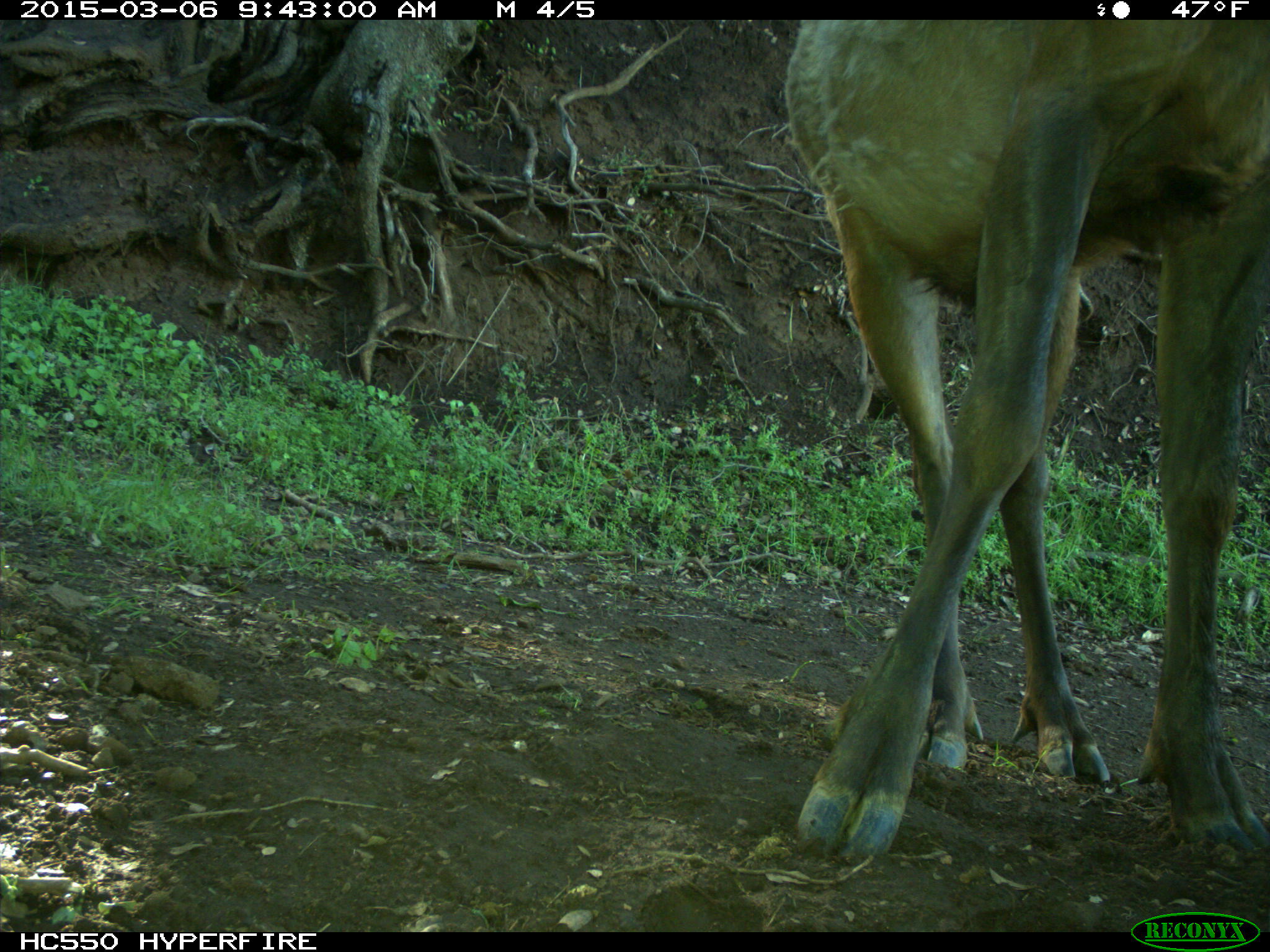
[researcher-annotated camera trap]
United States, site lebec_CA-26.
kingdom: Animalia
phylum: Chordata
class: Mammalia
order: Artiodactyla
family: Cervidae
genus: Cervus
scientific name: Cervus canadensis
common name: elk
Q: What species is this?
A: Cervus canadensis (elk).